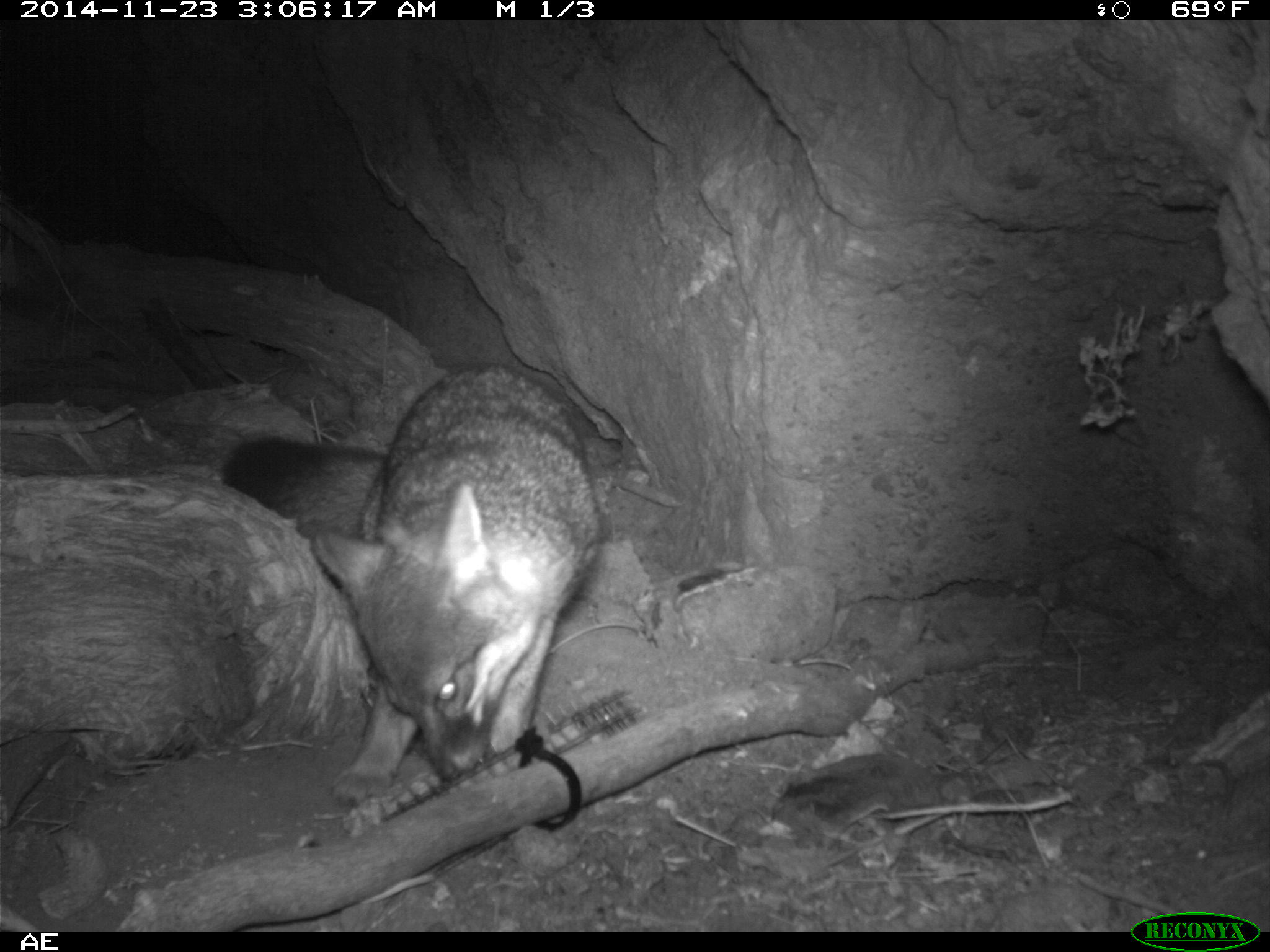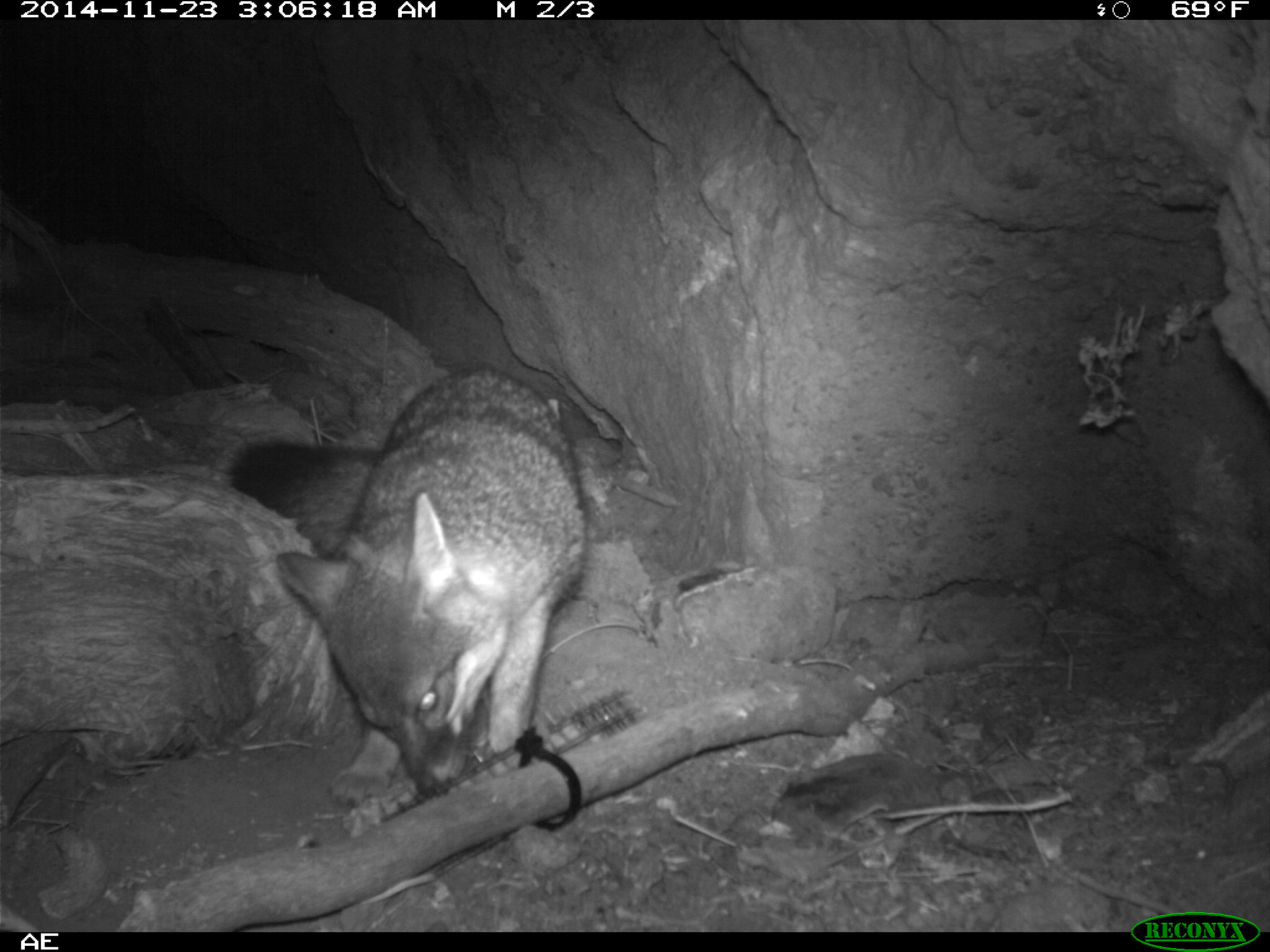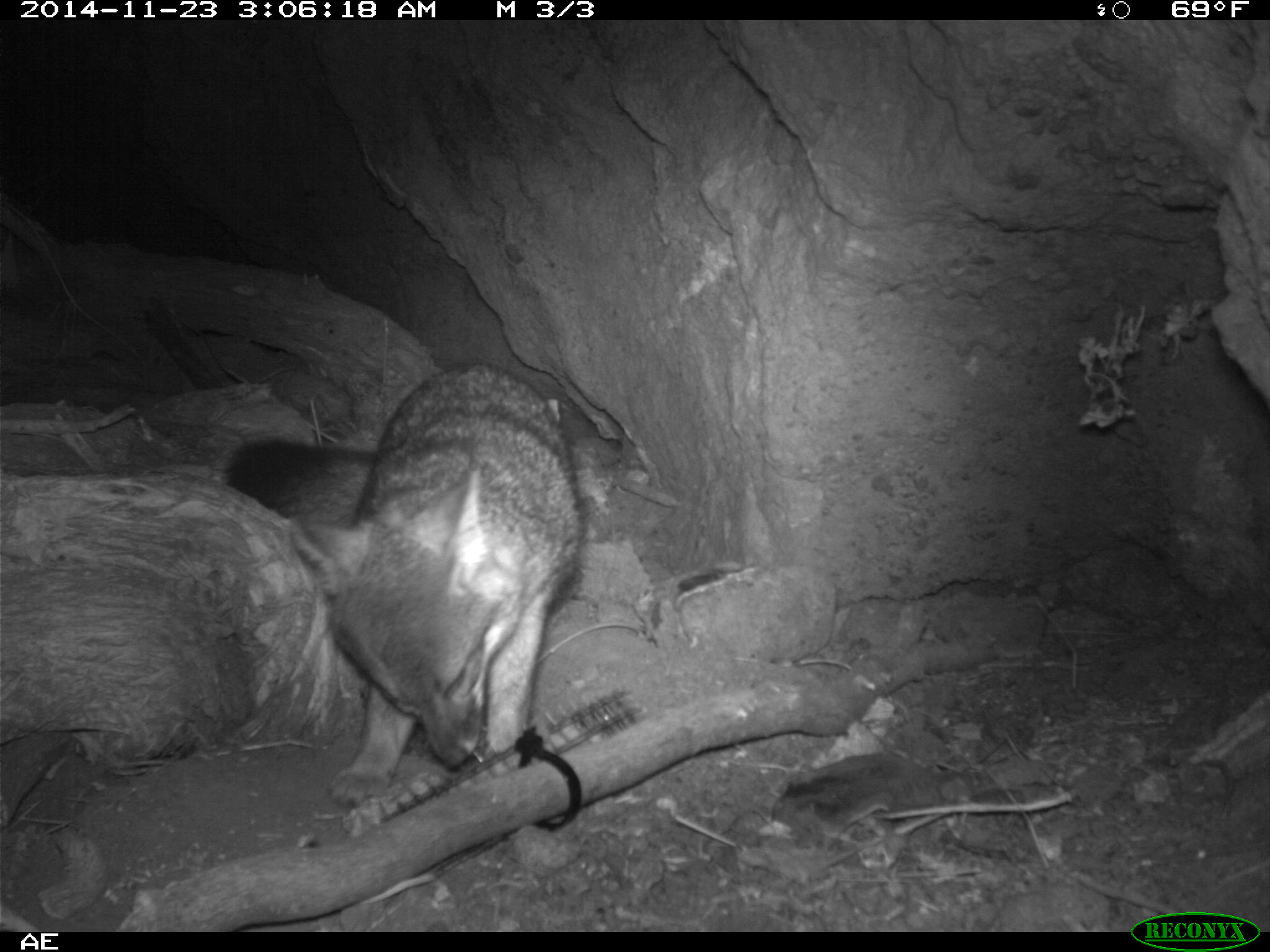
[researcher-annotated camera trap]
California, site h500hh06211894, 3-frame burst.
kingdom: Animalia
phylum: Chordata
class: Mammalia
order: Carnivora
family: Canidae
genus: Urocyon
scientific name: Urocyon littoralis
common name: island fox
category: fox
Fox (island fox) (Urocyon littoralis).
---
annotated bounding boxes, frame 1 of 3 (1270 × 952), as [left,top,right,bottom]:
fox: [220,362,601,801]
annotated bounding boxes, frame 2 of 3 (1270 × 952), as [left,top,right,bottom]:
fox: [233,364,586,793]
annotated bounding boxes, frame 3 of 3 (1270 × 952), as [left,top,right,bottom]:
fox: [223,359,588,808]